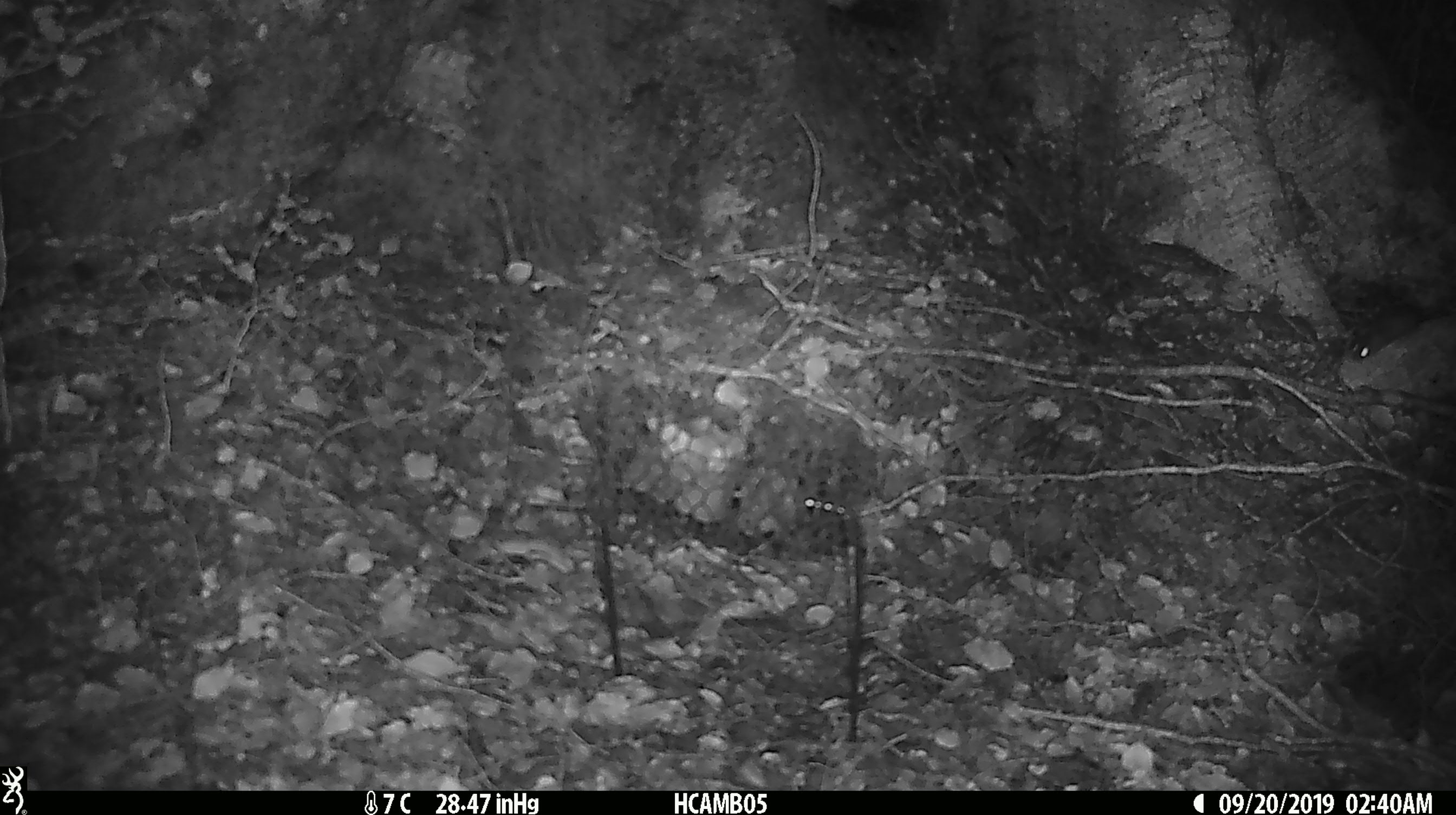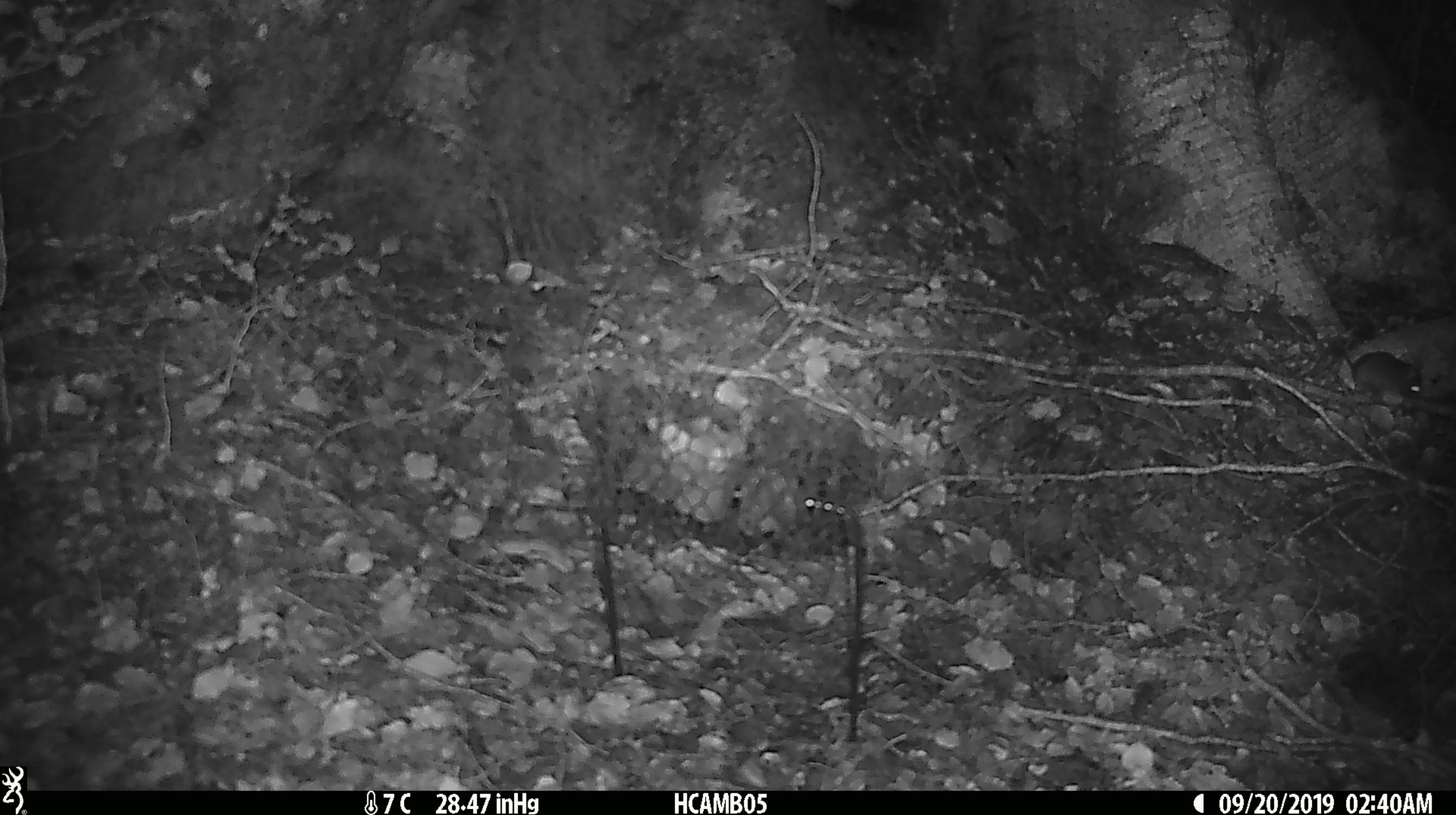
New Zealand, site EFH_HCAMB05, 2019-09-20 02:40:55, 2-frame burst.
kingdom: Animalia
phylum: Chordata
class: Mammalia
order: Rodentia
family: Muridae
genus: Mus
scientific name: Mus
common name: mouse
Mouse (Mus).